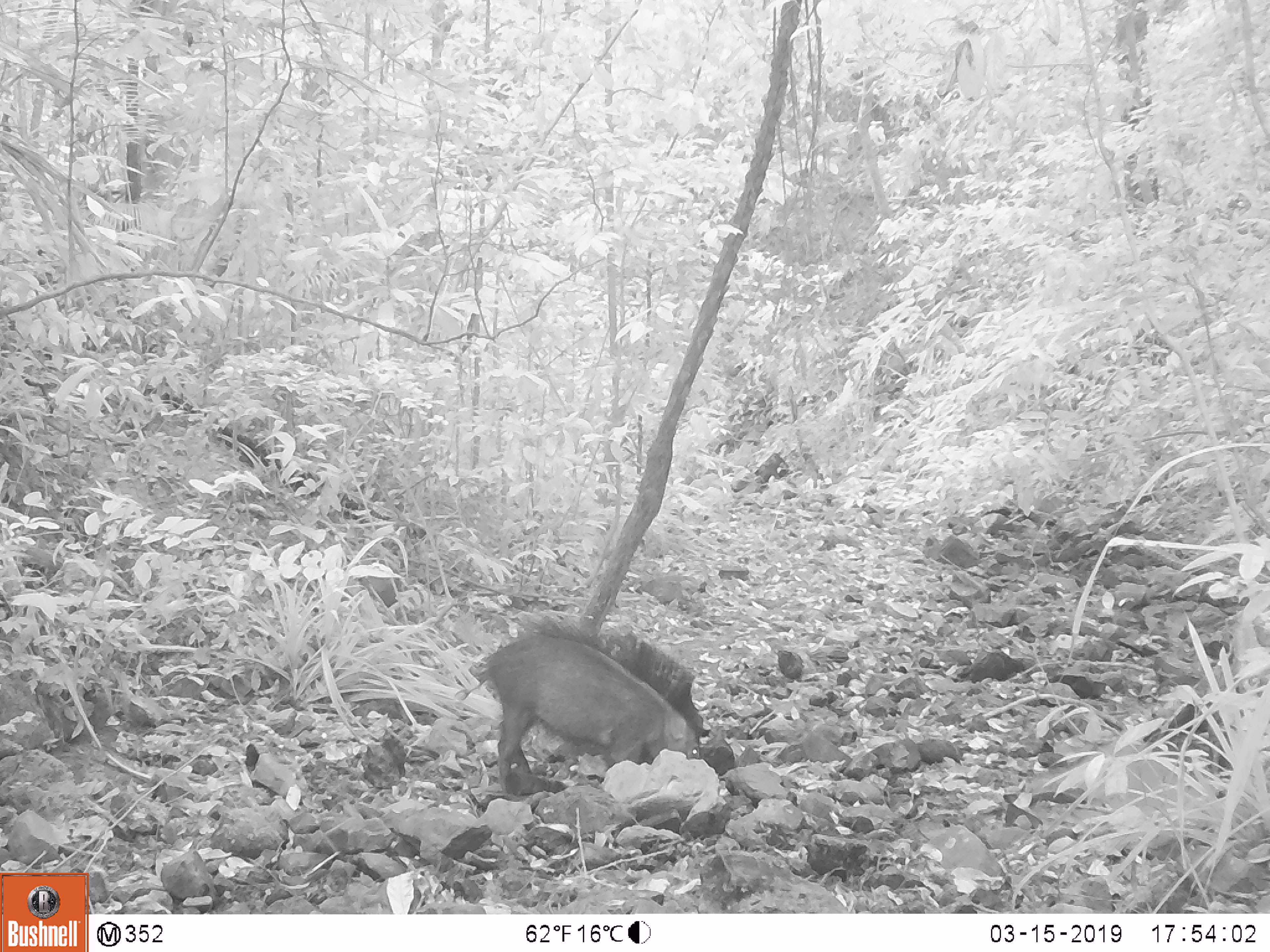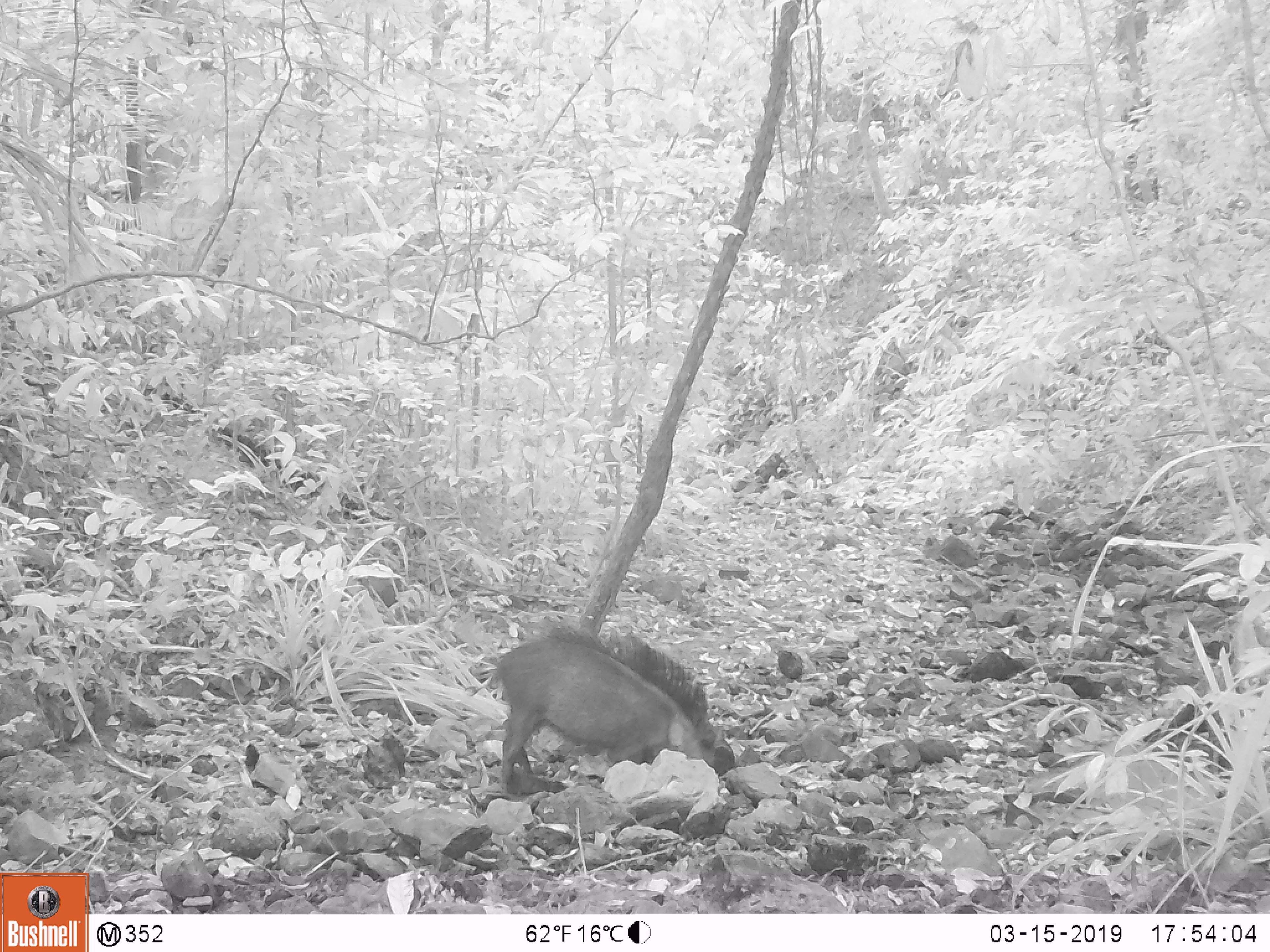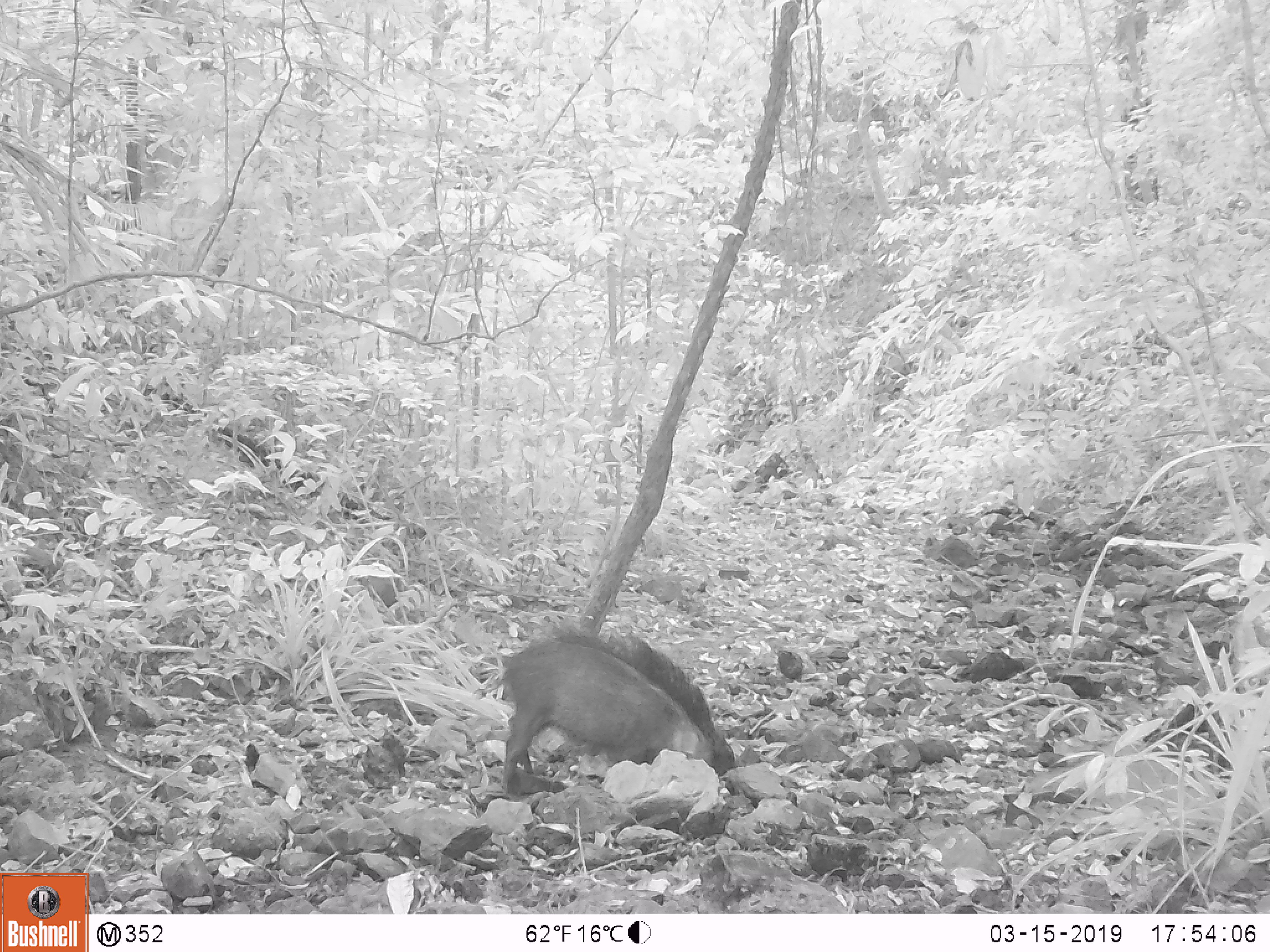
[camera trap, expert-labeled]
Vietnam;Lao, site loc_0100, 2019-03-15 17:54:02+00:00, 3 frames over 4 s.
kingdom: Animalia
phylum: Chordata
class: Mammalia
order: Artiodactyla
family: Suidae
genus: Sus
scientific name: Sus scrofa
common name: eurasian wild pig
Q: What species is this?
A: Eurasian wild pig (Sus scrofa).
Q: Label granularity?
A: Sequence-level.